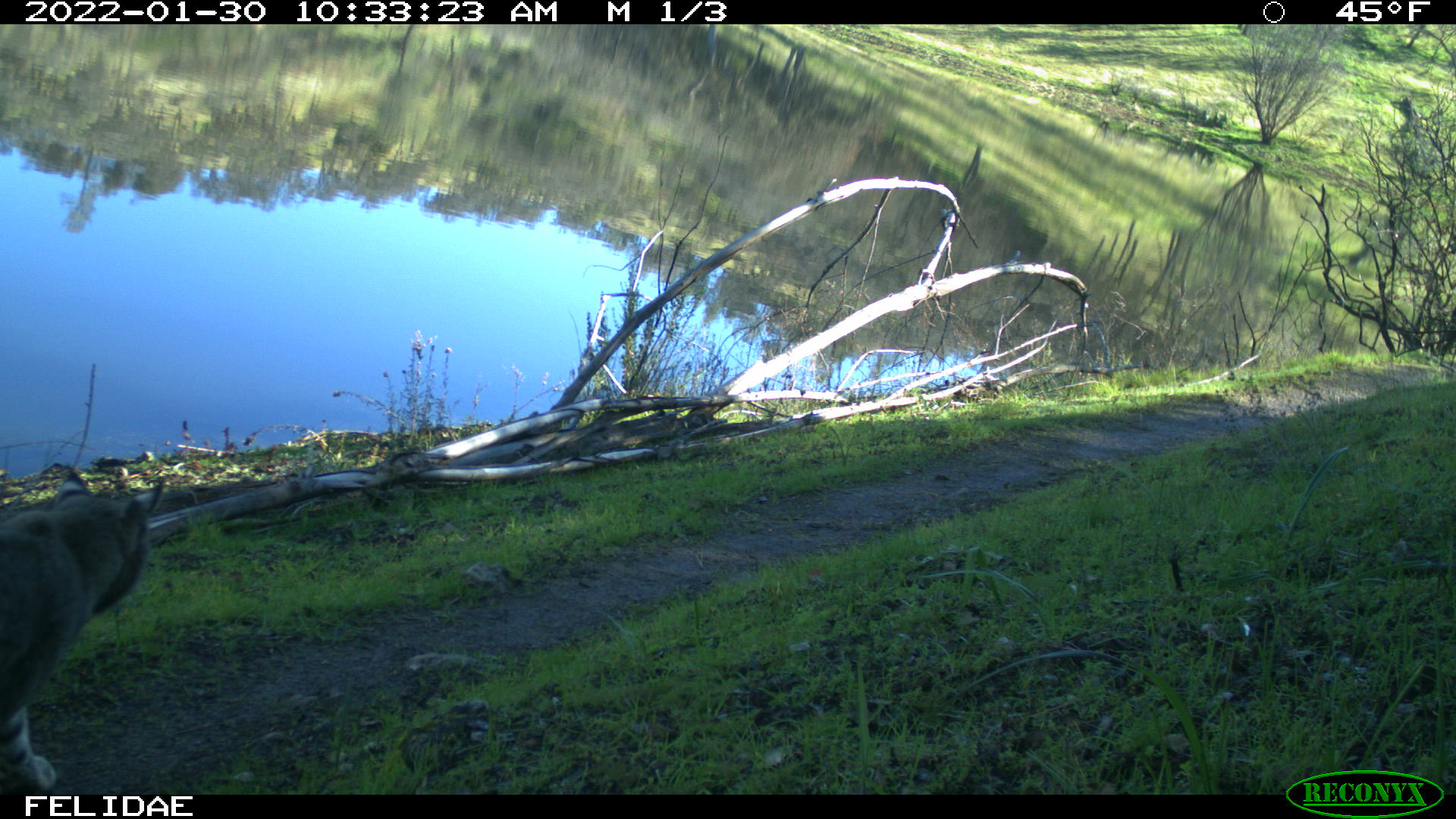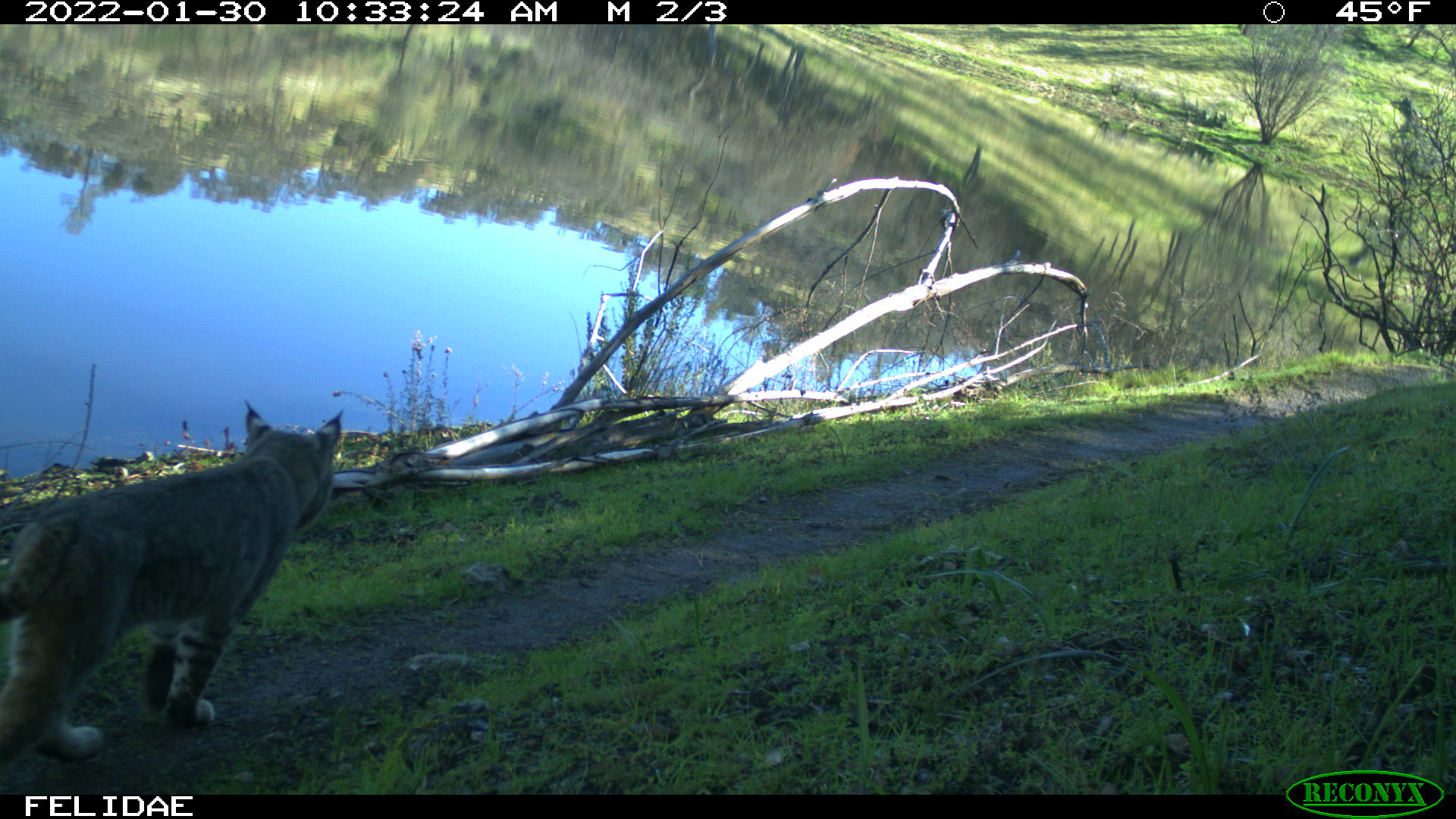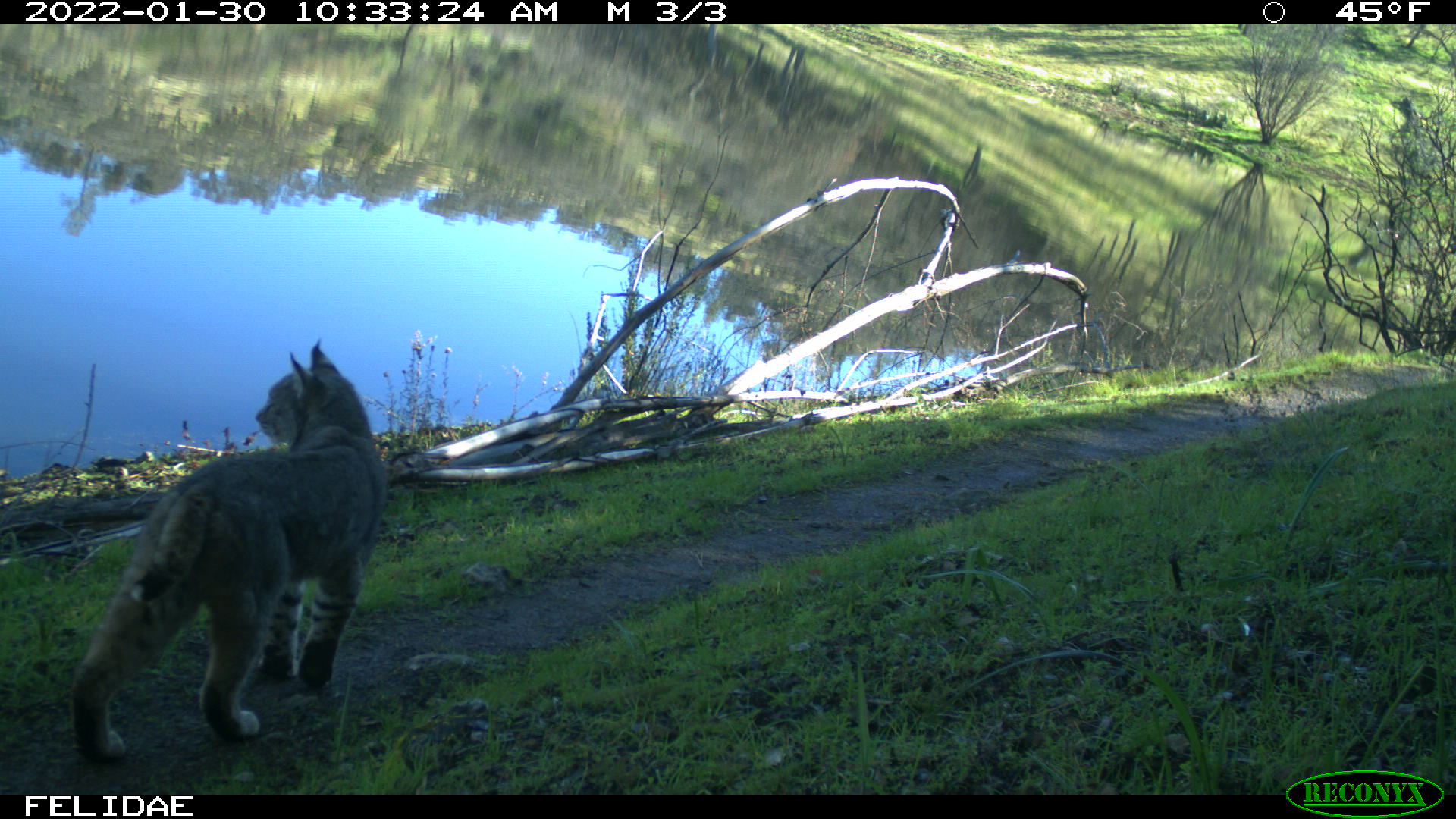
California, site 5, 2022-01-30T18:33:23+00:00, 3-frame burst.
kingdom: Animalia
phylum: Chordata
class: Mammalia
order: Carnivora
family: Felidae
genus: Lynx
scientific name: Lynx rufus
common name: bobcat